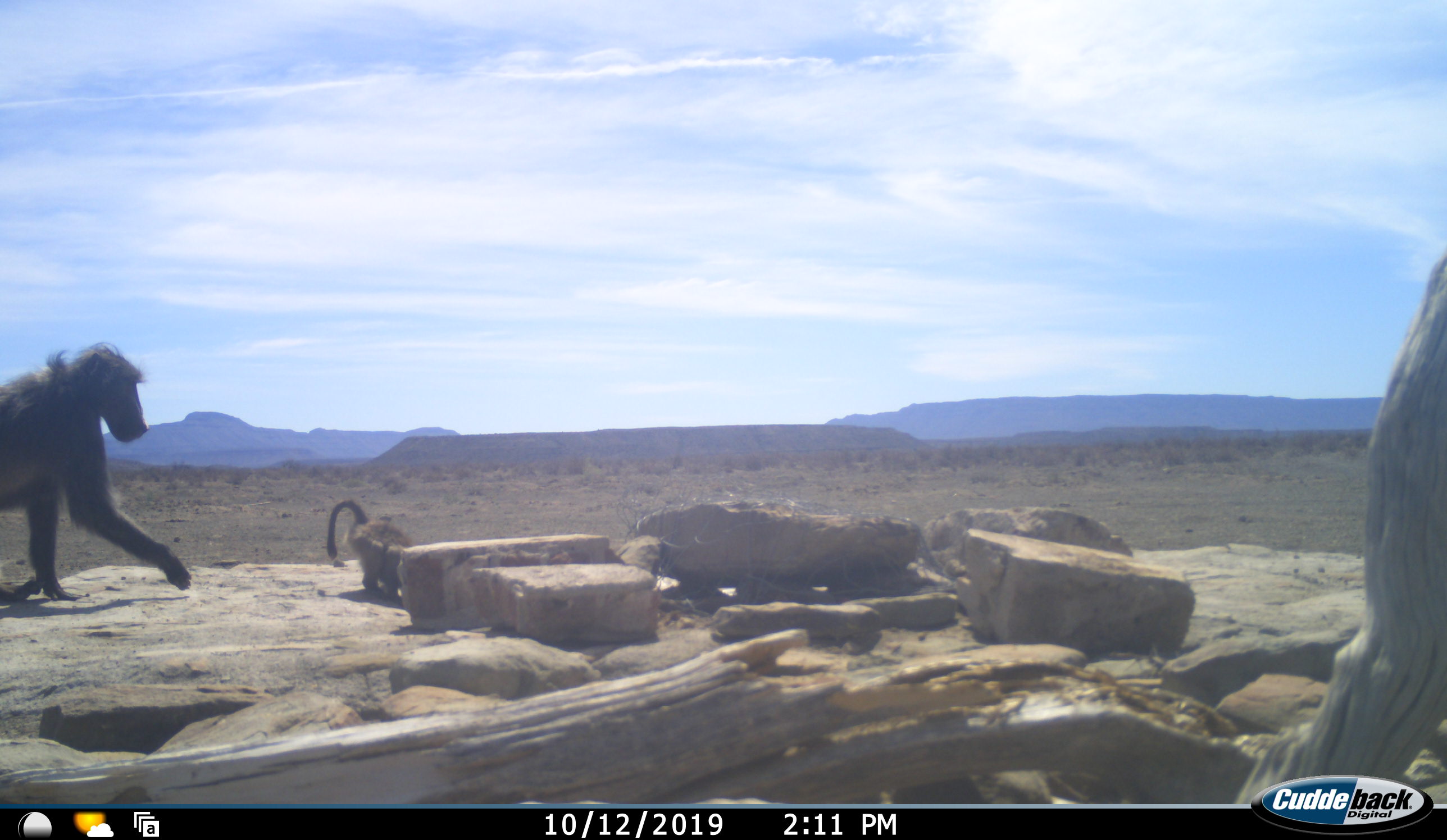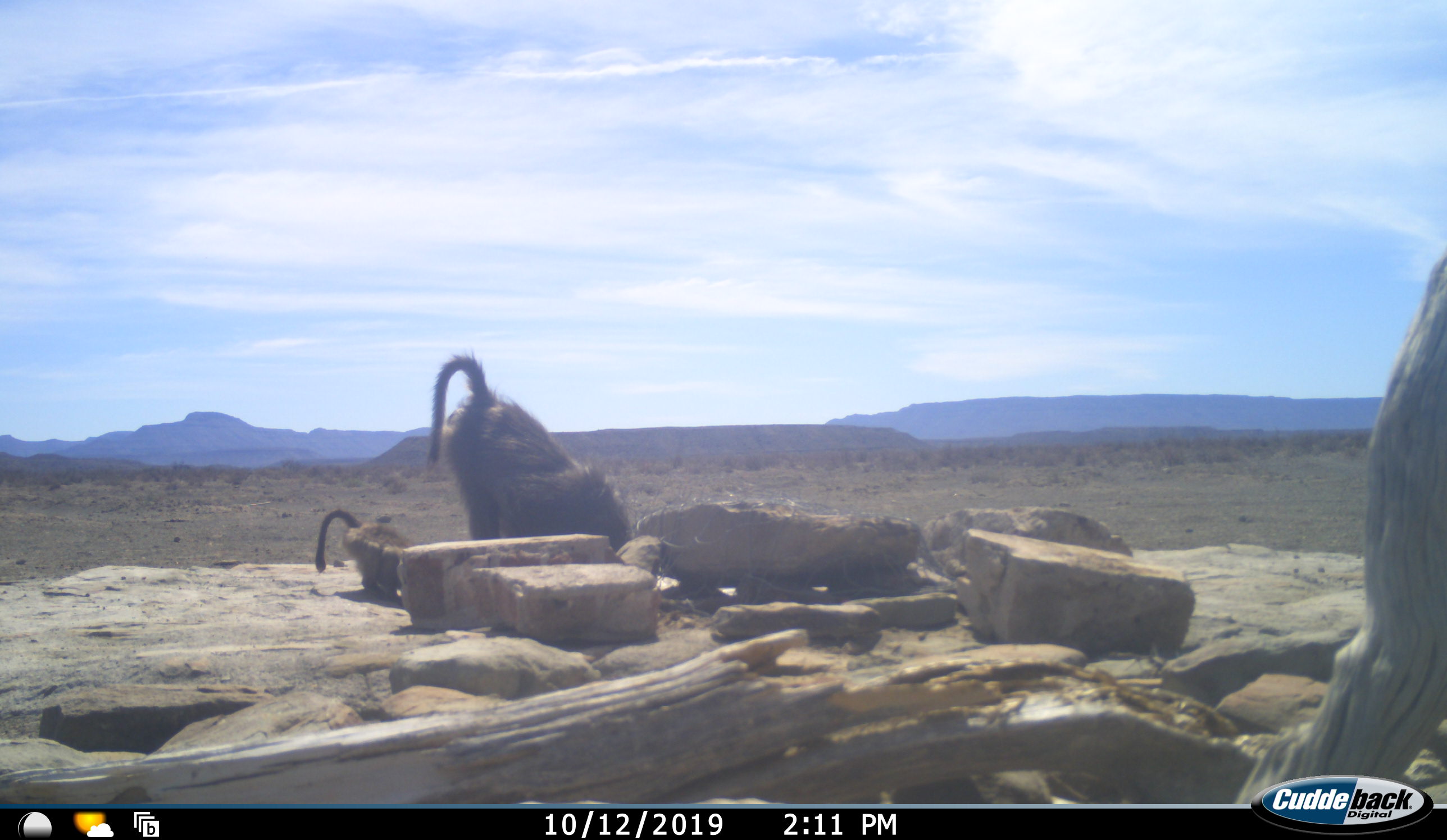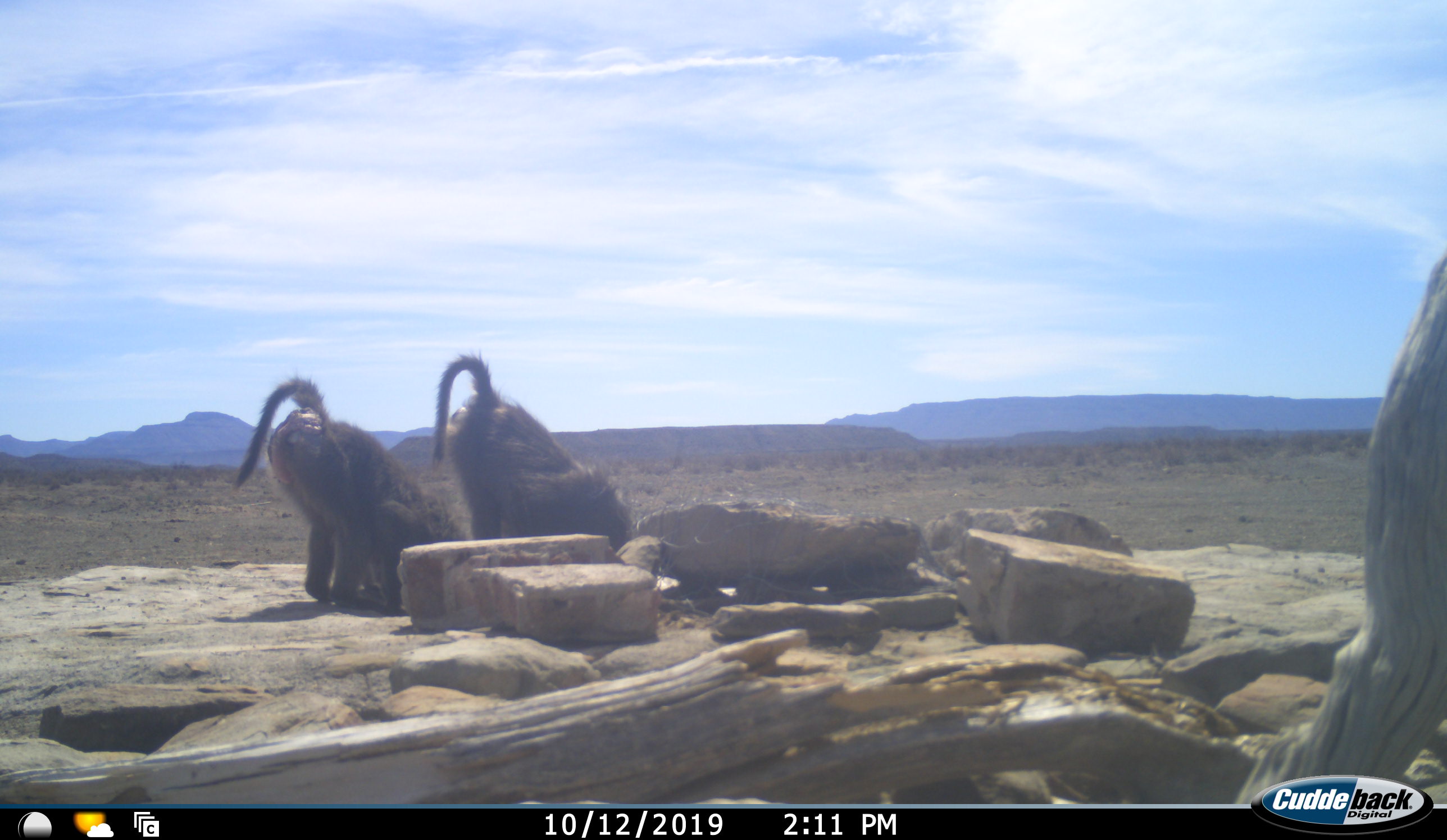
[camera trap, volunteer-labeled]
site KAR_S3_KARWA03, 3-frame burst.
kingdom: Animalia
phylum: Chordata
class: Mammalia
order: Primates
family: Cercopithecidae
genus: Papio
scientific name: Papio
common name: baboon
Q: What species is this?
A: Baboon (Papio).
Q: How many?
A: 3.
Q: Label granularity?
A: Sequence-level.